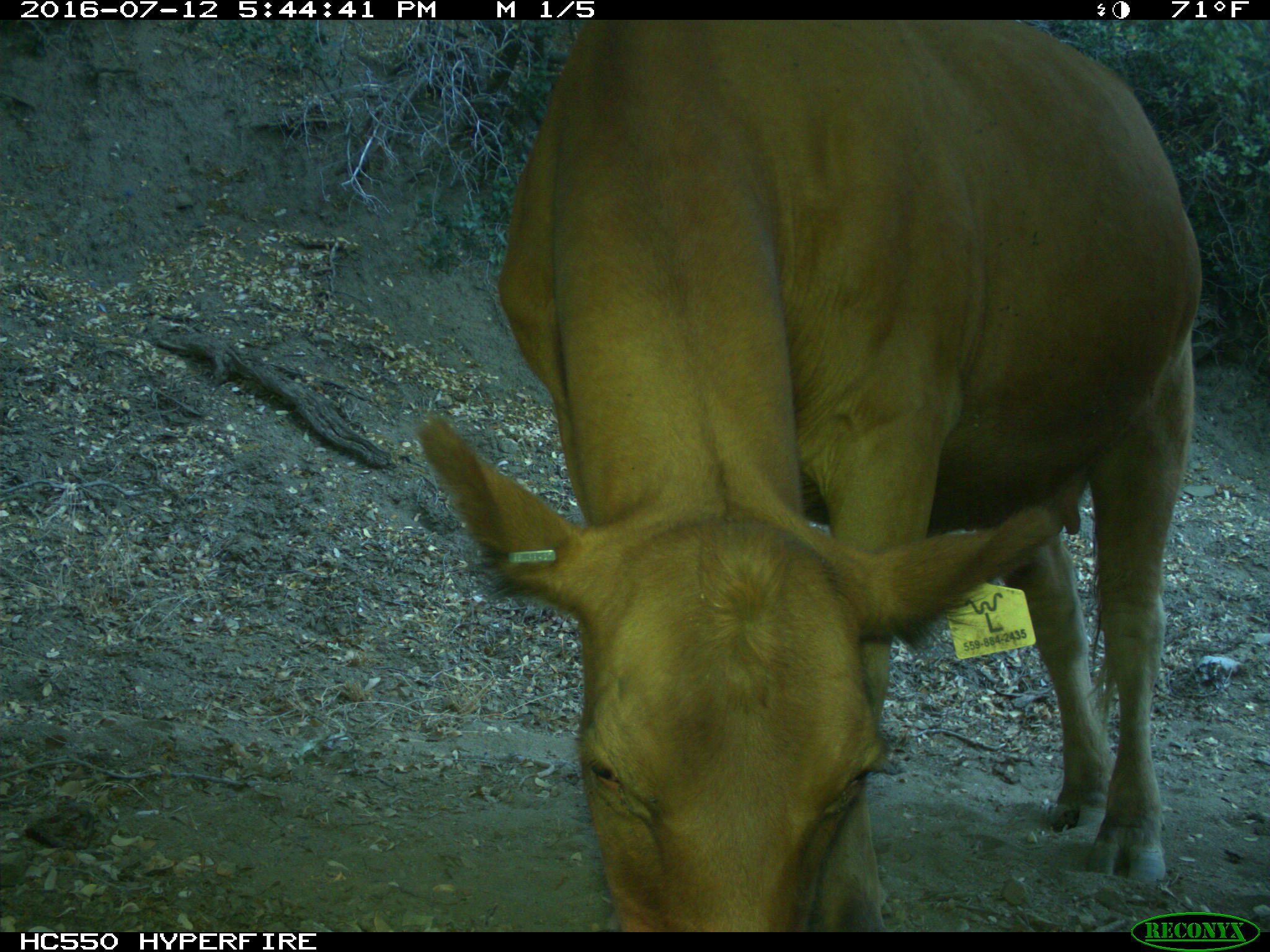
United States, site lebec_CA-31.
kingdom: Animalia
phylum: Chordata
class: Mammalia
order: Artiodactyla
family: Bovidae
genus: Bos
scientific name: Bos taurus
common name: domestic cow